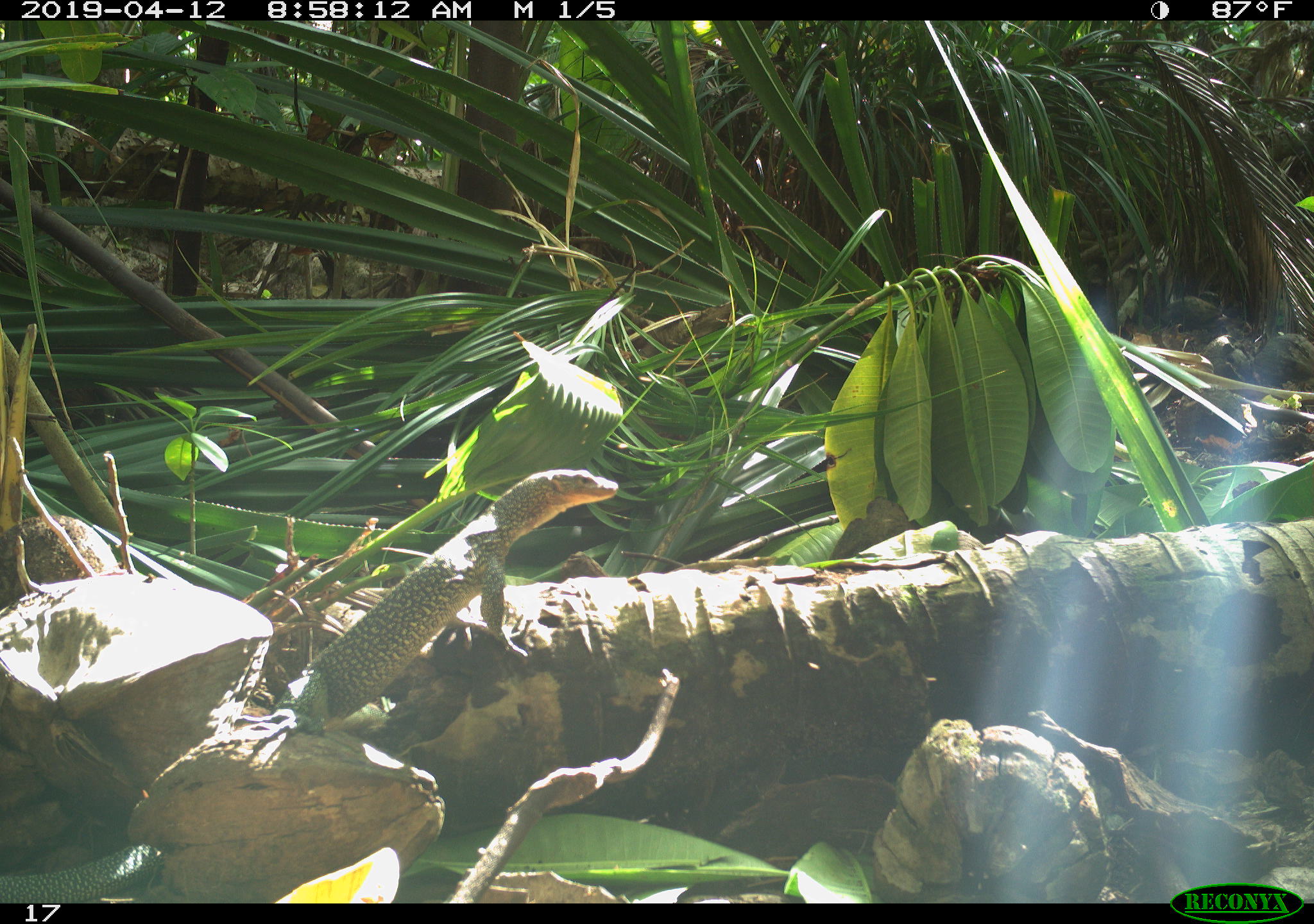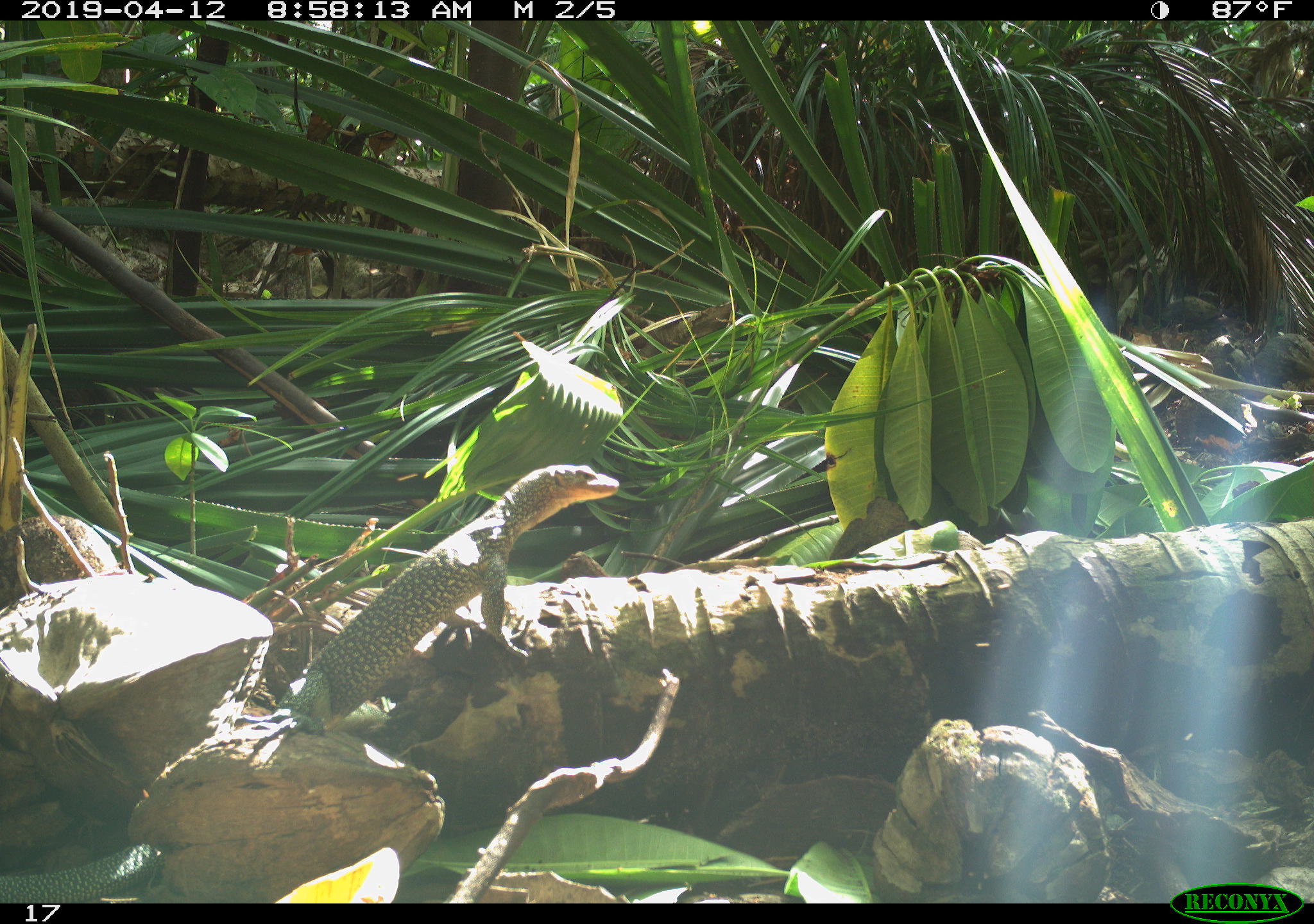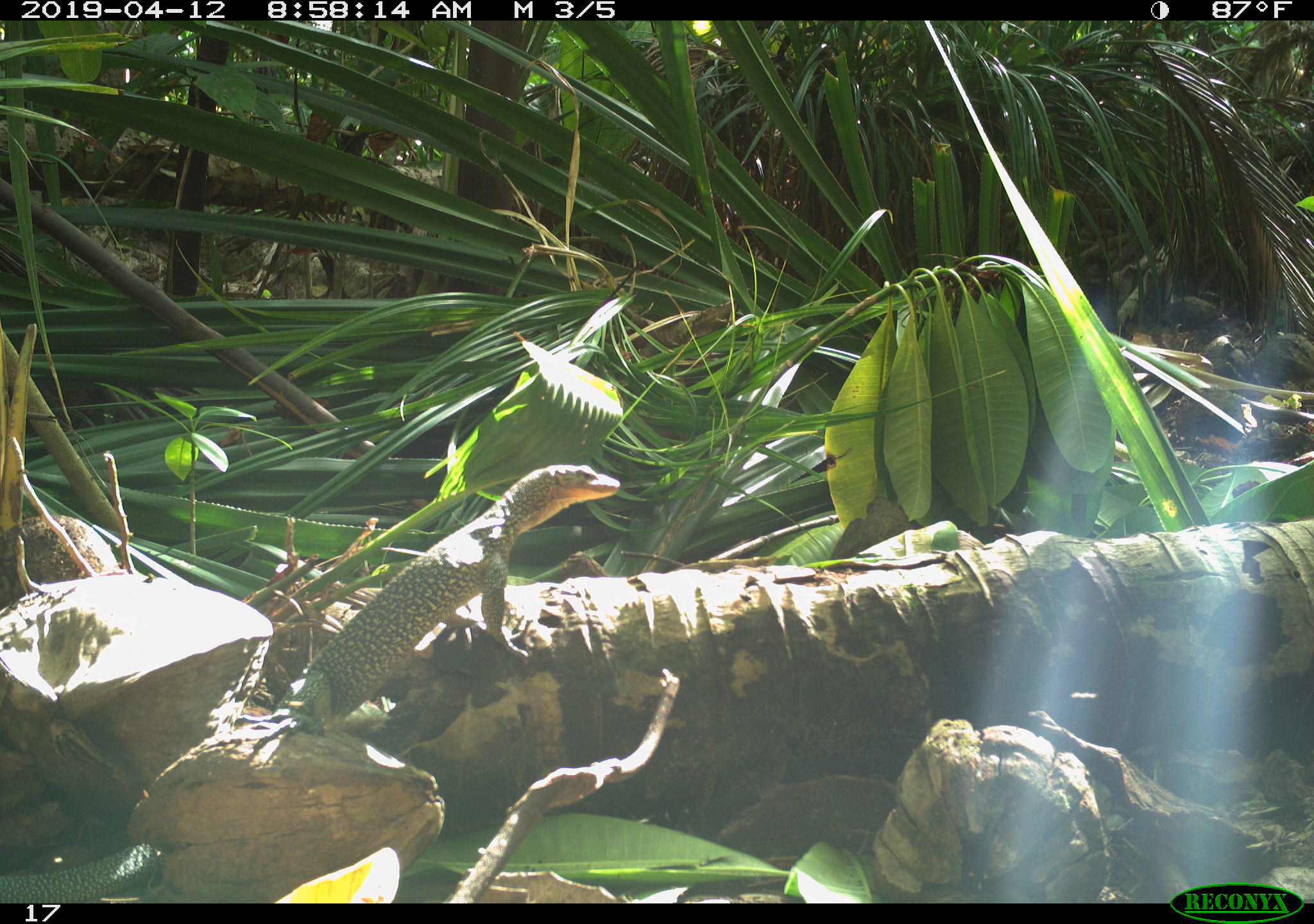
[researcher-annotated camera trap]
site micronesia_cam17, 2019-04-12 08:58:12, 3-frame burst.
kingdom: Animalia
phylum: Chordata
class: Reptilia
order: Squamata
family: Varanidae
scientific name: Varanidae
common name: monitor lizard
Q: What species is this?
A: Monitor lizard (Varanidae).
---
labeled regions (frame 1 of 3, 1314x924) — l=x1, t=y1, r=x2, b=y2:
monitor lizard: l=285, t=468, r=620, b=732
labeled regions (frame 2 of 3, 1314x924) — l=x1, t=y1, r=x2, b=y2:
monitor lizard: l=275, t=459, r=618, b=739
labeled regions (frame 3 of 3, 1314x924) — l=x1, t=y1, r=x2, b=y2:
monitor lizard: l=281, t=461, r=617, b=740